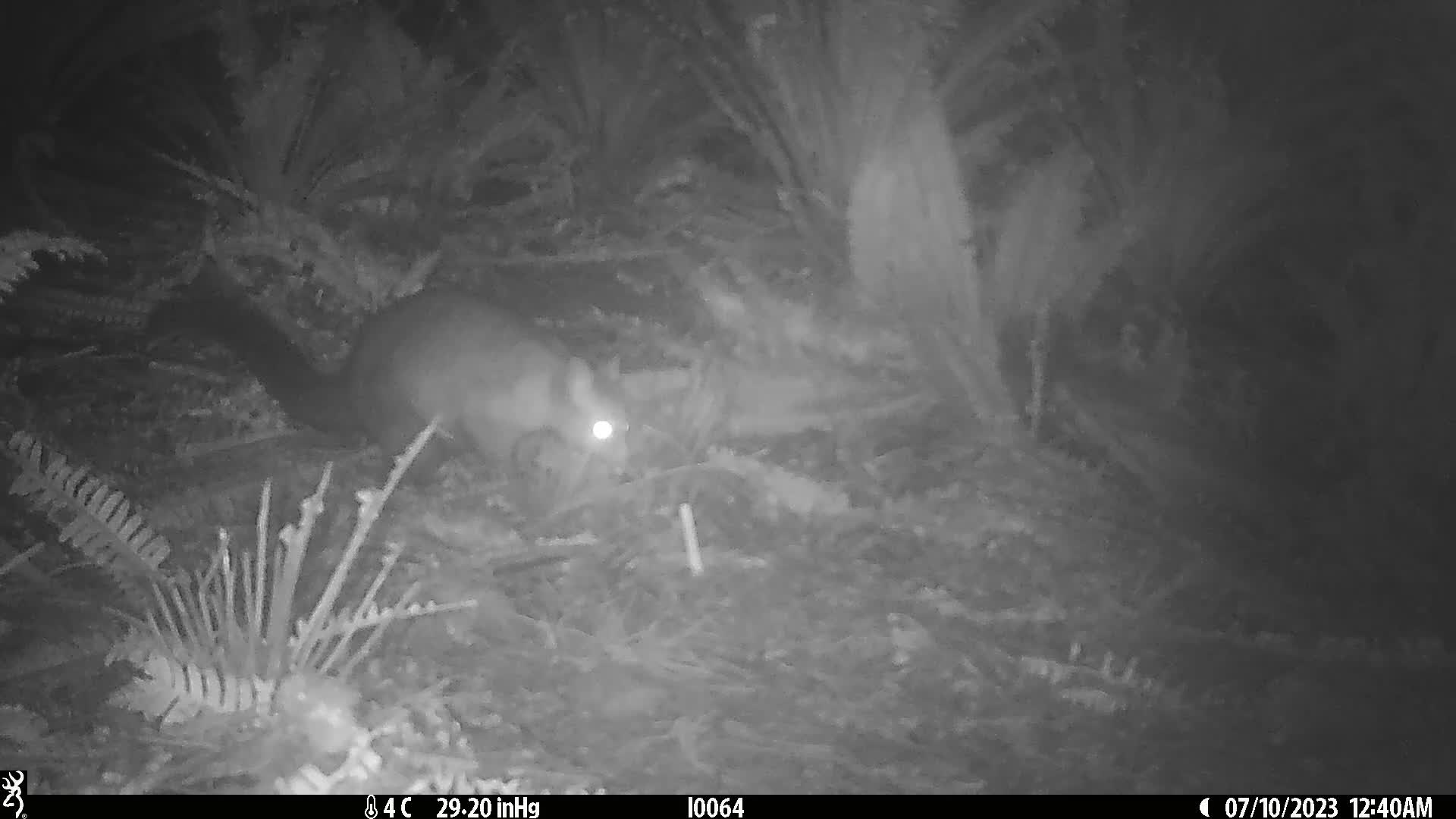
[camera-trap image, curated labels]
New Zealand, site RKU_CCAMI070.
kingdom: Animalia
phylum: Chordata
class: Mammalia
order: Diprotodontia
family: Phalangeridae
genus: Trichosurus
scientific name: Trichosurus vulpecula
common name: common brushtail possum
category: possum